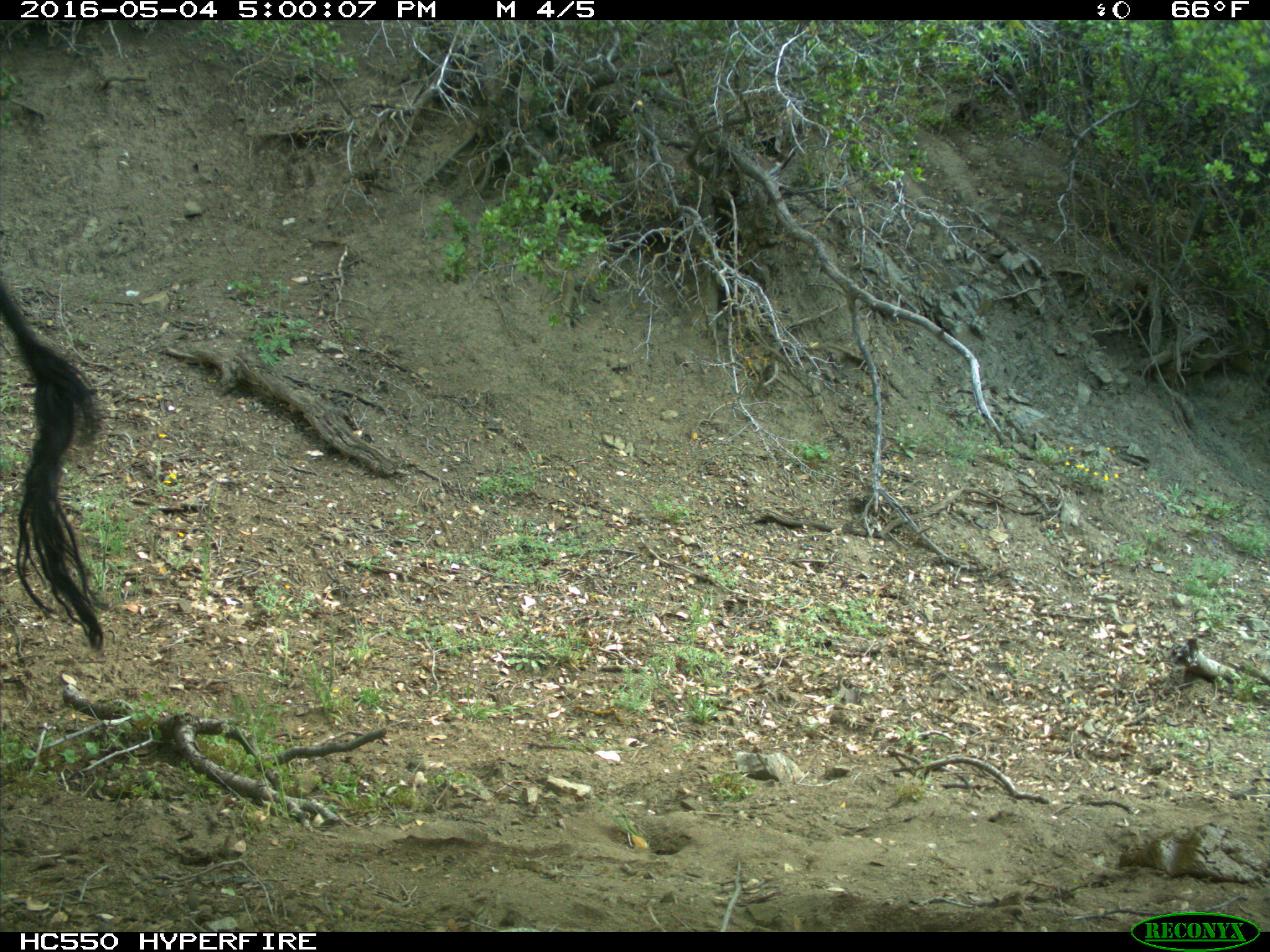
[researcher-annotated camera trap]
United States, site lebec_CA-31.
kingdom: Animalia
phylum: Chordata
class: Mammalia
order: Artiodactyla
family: Bovidae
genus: Bos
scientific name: Bos taurus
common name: domestic cow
Bos taurus (domestic cow).